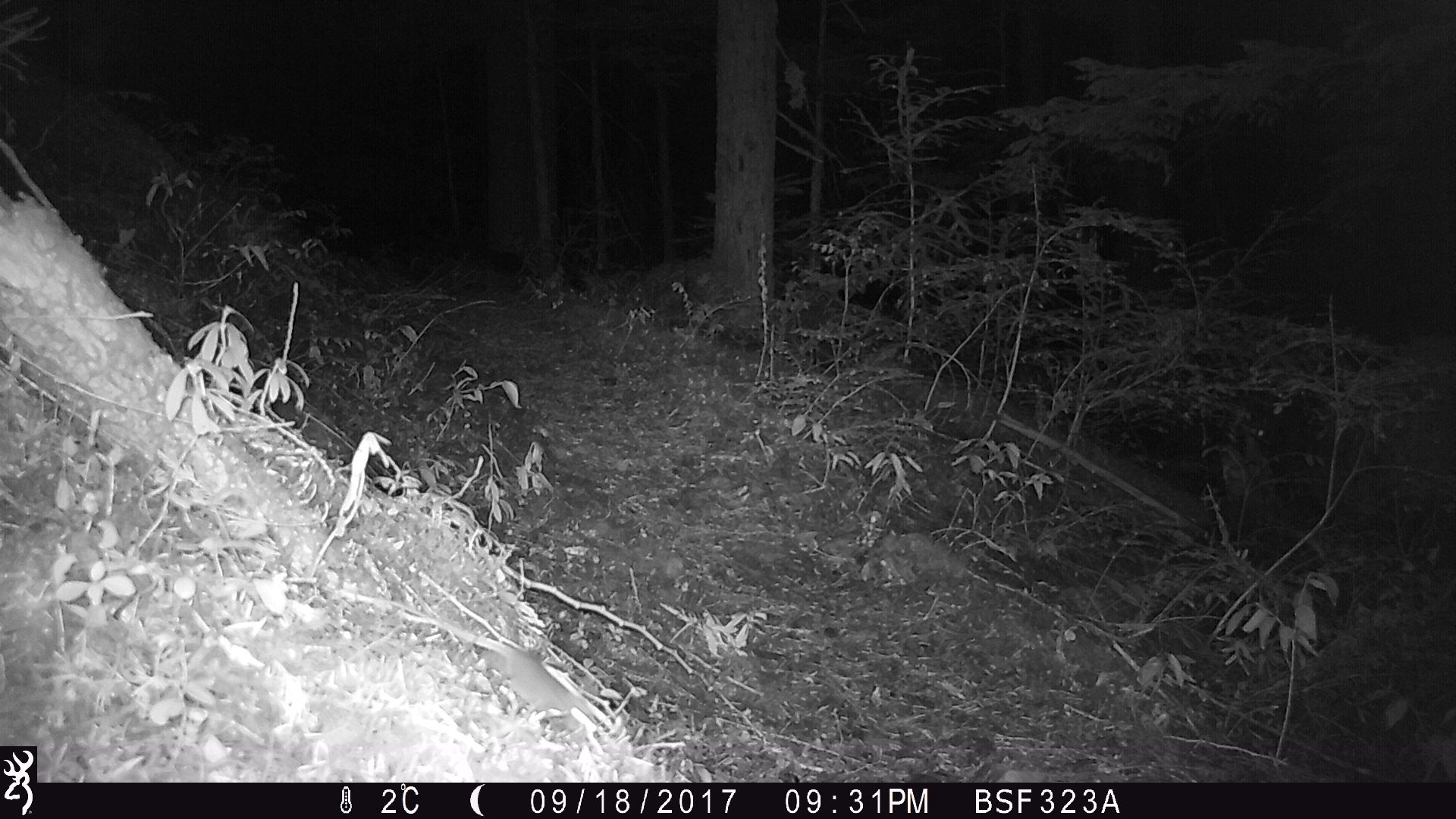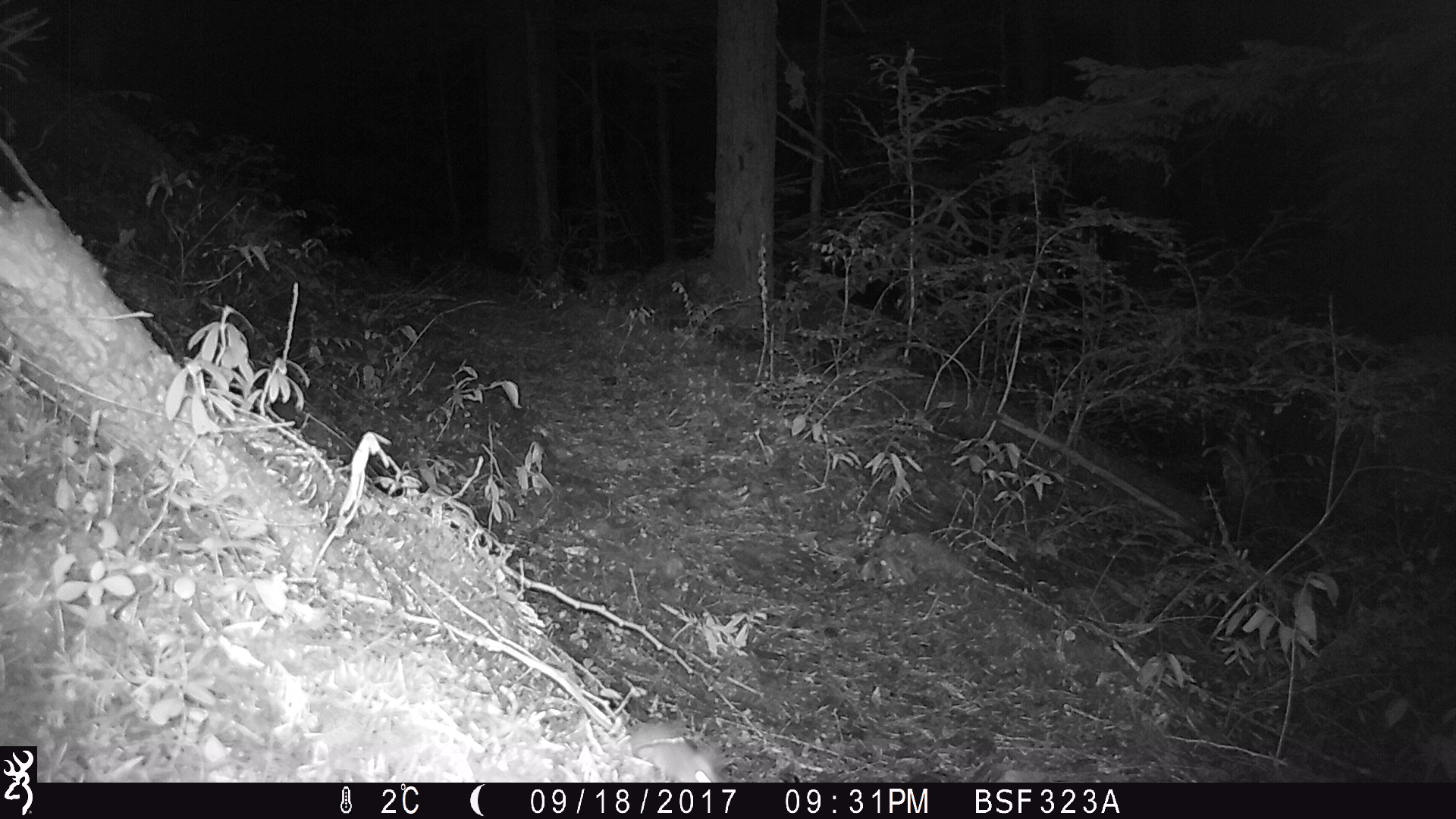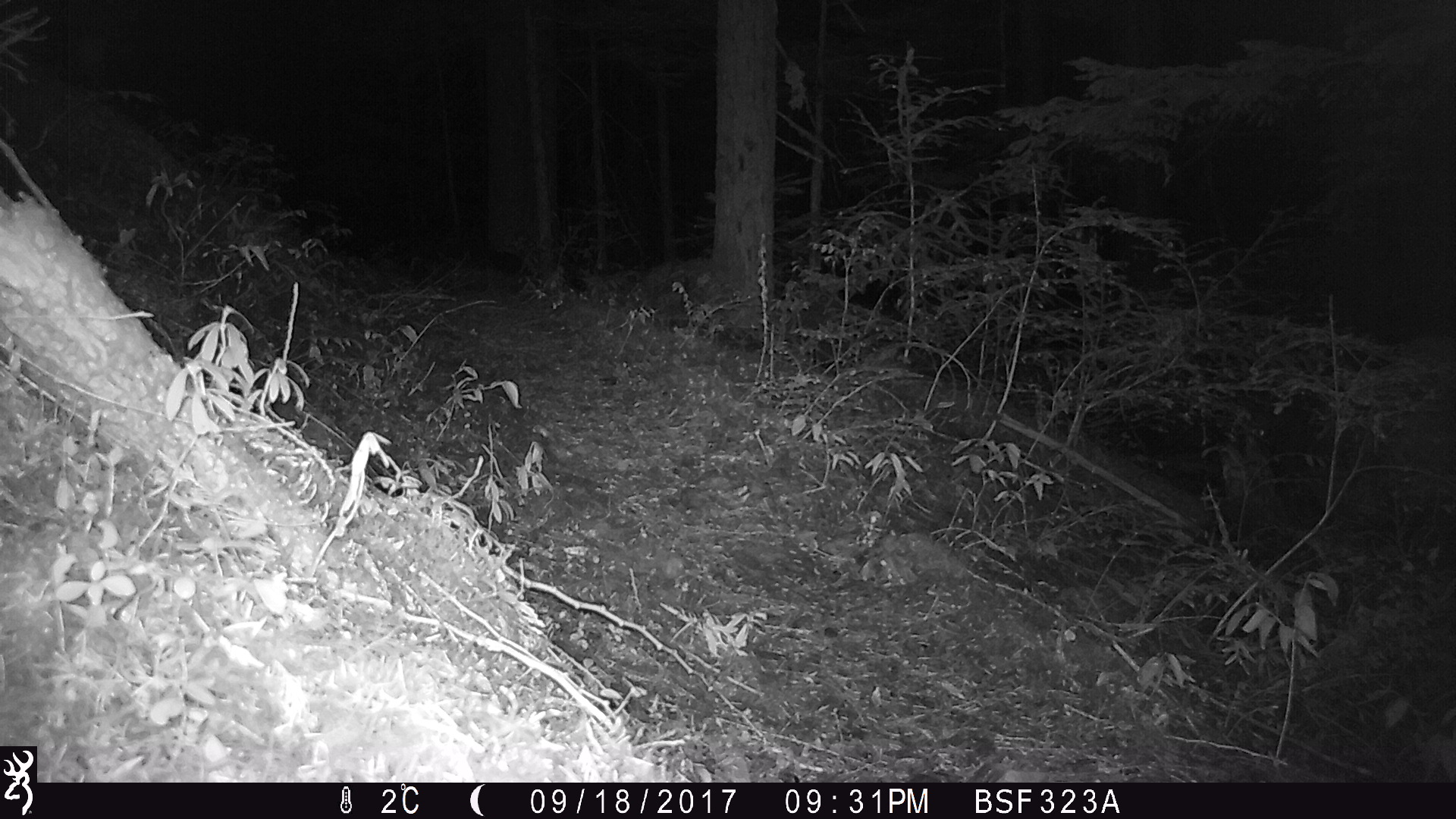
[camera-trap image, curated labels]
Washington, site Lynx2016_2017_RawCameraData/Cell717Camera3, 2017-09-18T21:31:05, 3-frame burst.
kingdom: Animalia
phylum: Chordata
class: Mammalia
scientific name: Mammalia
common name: small mammal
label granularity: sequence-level